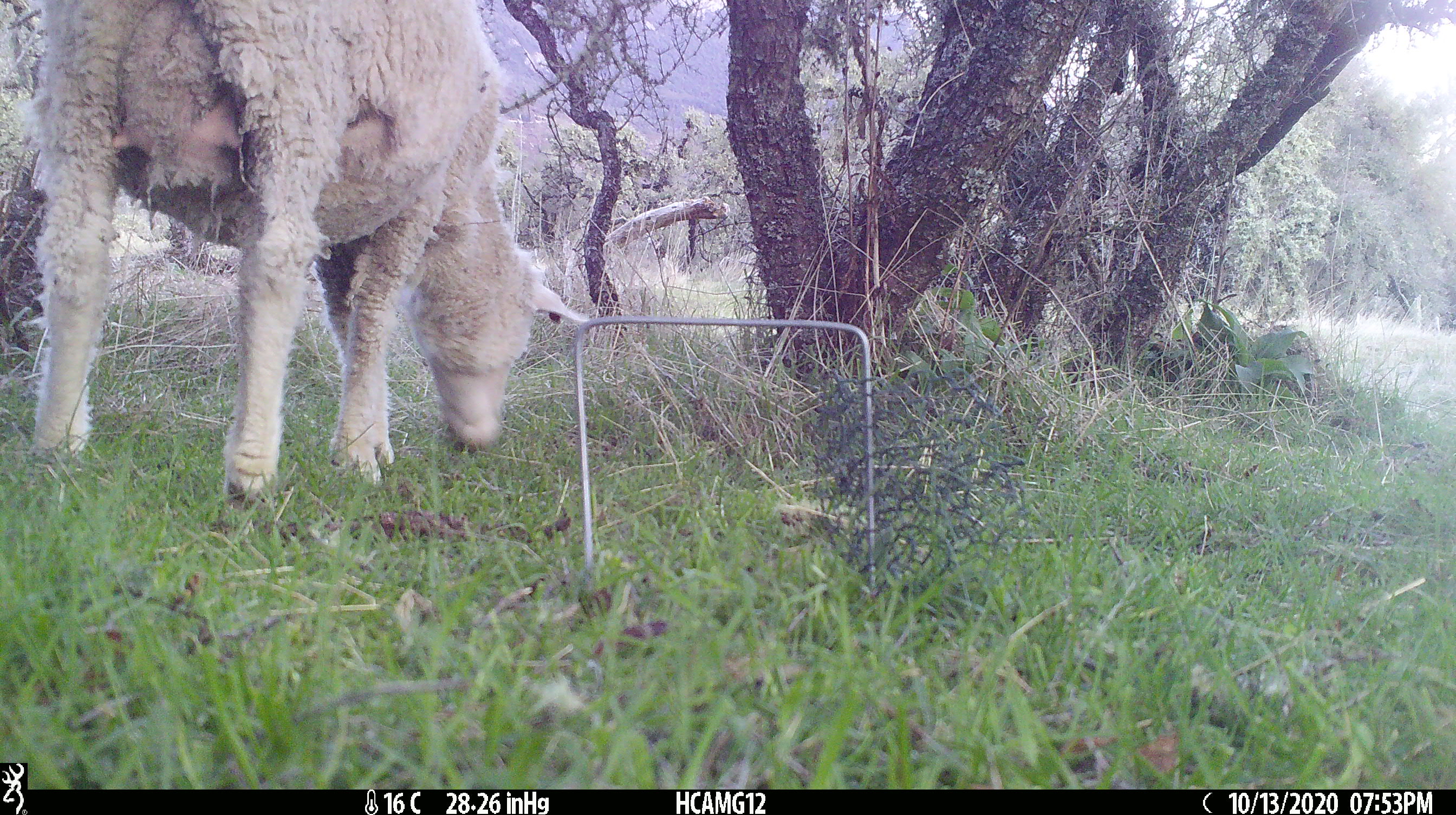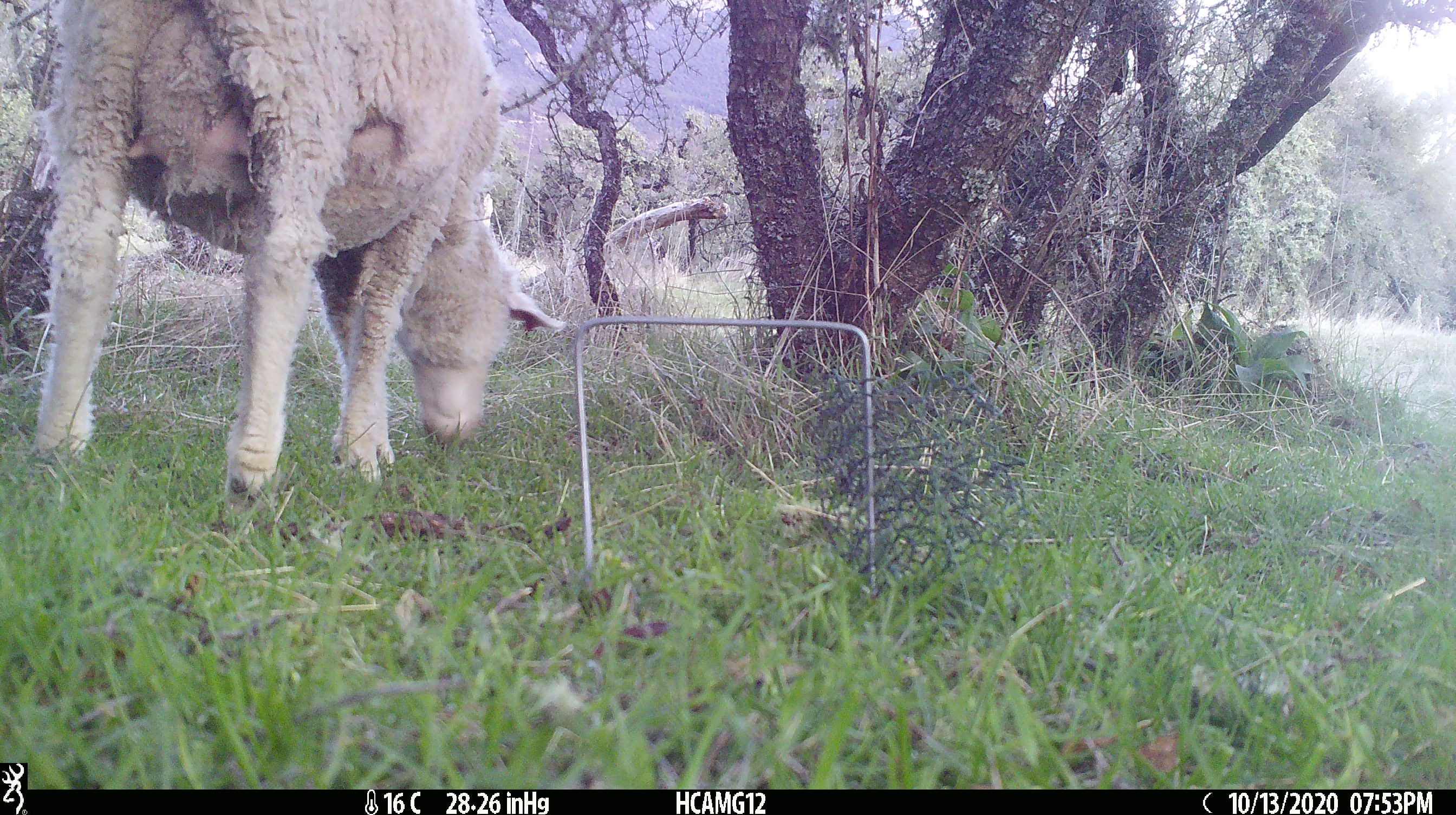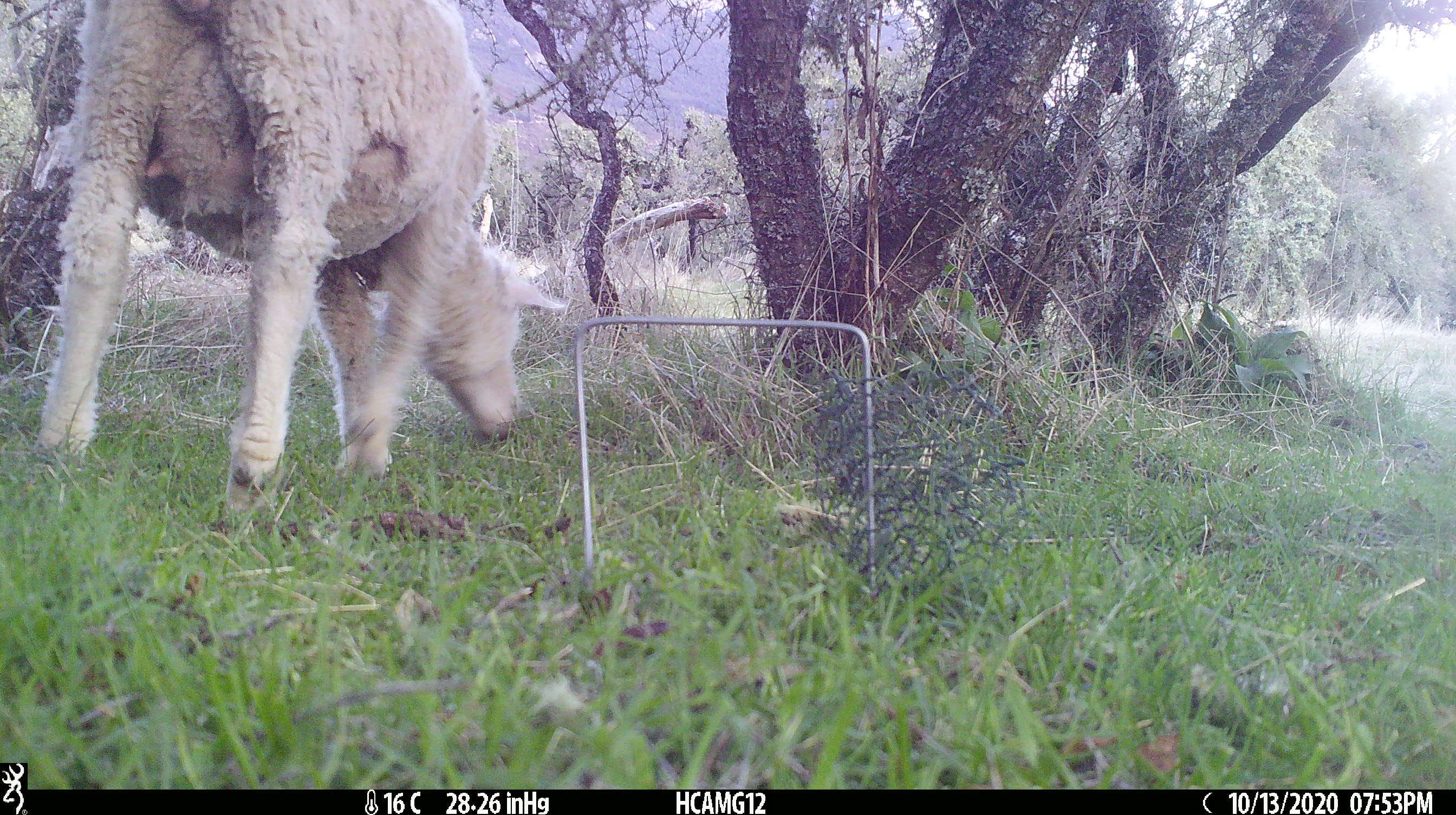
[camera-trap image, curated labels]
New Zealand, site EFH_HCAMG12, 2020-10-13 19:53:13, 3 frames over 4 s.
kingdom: Animalia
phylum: Chordata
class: Mammalia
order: Artiodactyla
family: Bovidae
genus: Ovis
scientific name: Ovis aries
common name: domestic sheep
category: sheep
Sheep (domestic sheep) (Ovis aries).